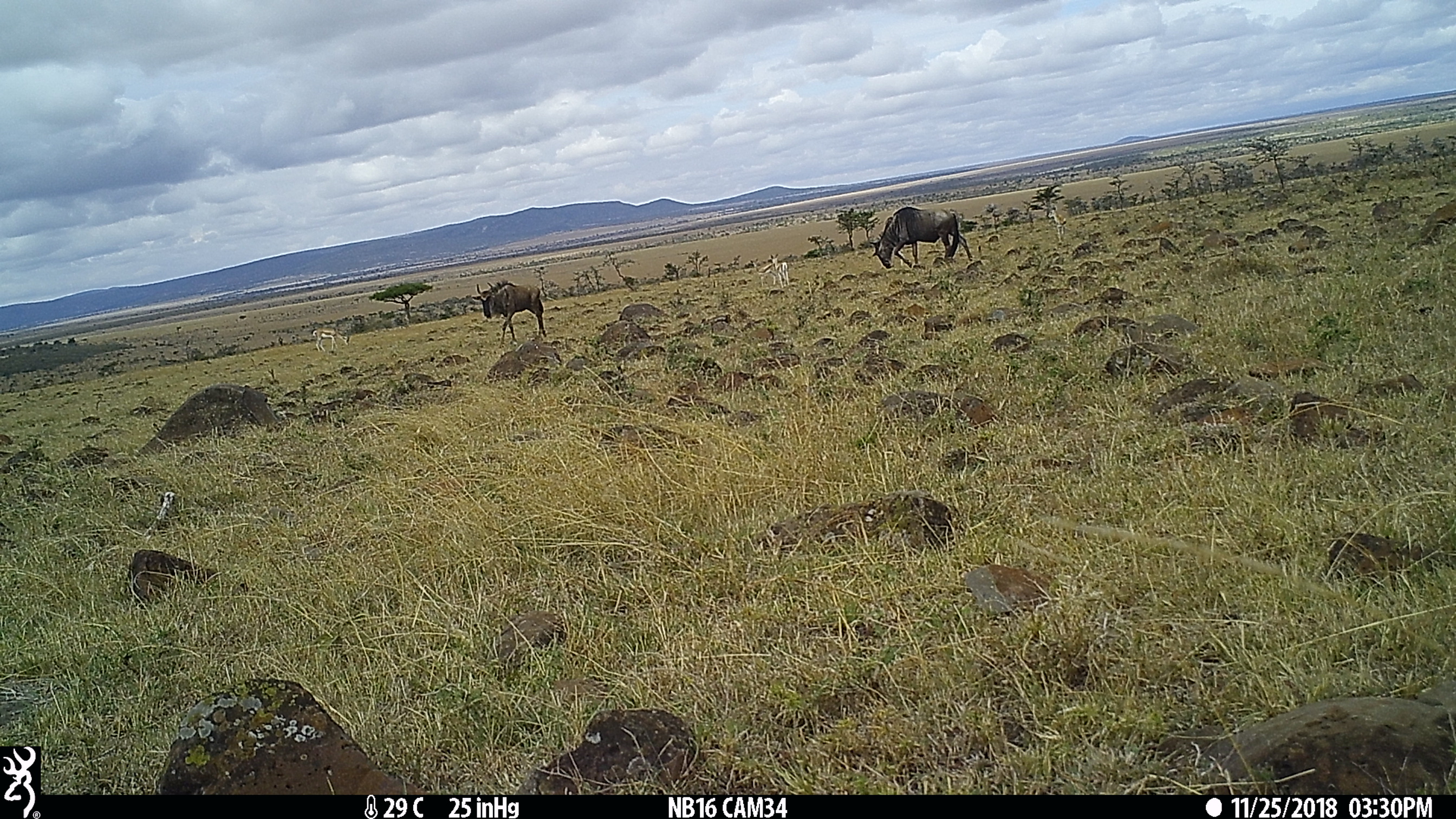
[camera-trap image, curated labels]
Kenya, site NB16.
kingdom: Animalia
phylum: Chordata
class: Mammalia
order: Artiodactyla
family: Bovidae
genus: Nanger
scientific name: Nanger granti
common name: grant's gazelle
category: gazelle grants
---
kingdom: Animalia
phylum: Chordata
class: Mammalia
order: Artiodactyla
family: Bovidae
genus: Connochaetes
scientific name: Connochaetes taurinus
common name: blue wildebeest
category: wildebeest